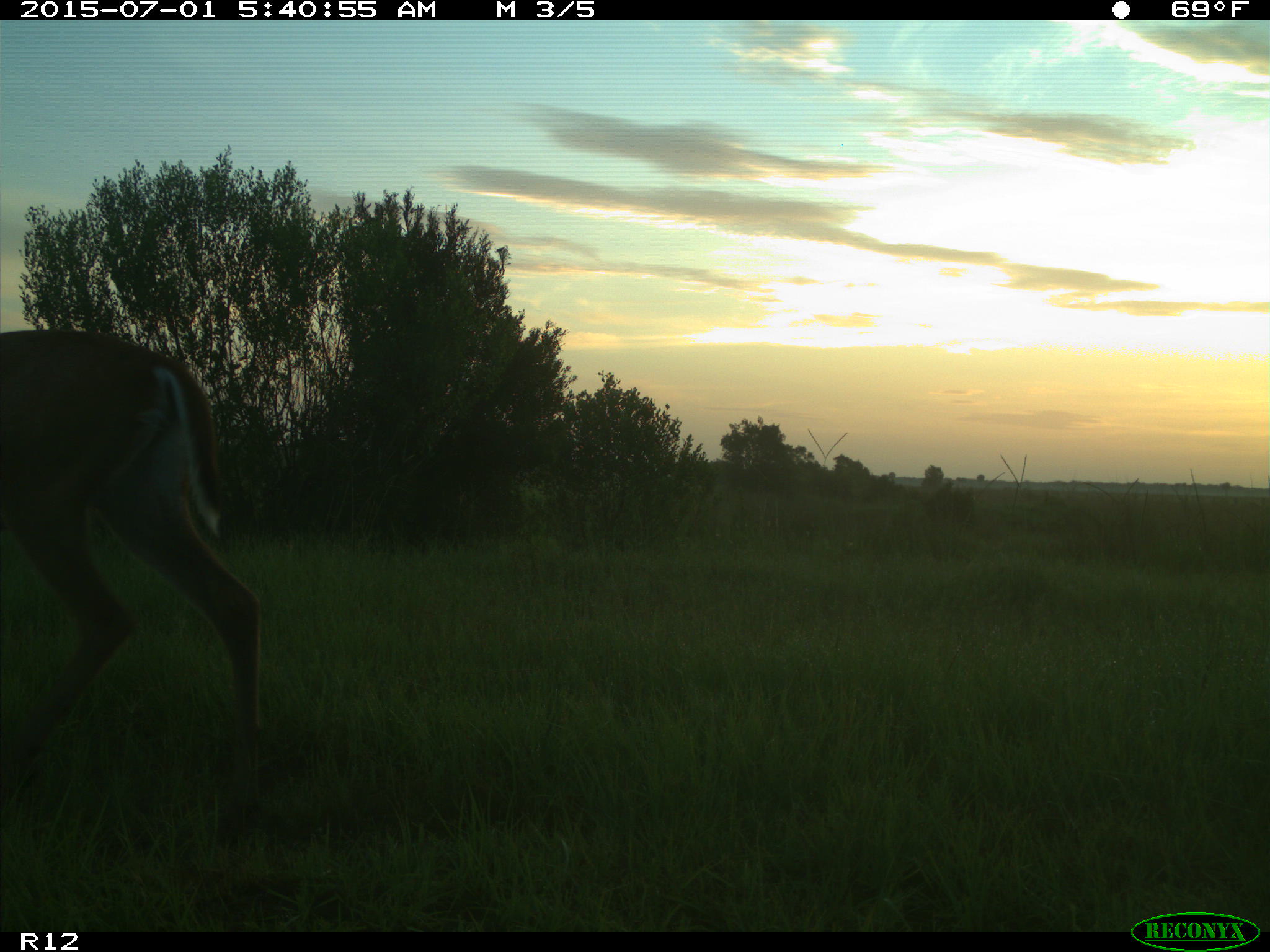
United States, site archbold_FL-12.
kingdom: Animalia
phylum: Chordata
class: Mammalia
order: Artiodactyla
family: Cervidae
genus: Odocoileus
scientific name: Odocoileus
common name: deer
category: unidentified deer